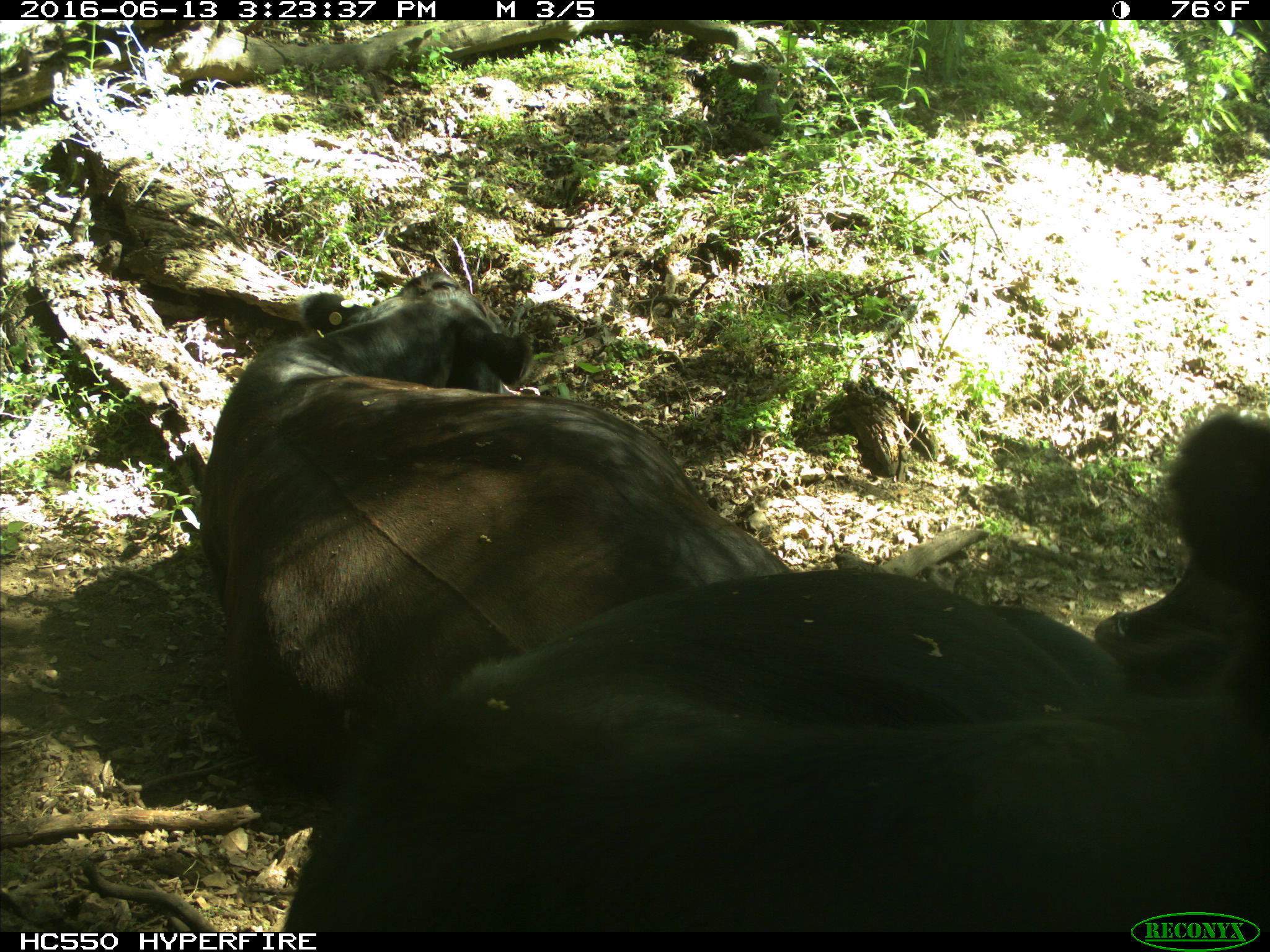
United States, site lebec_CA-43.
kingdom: Animalia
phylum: Chordata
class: Mammalia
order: Artiodactyla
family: Bovidae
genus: Bos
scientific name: Bos taurus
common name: domestic cow